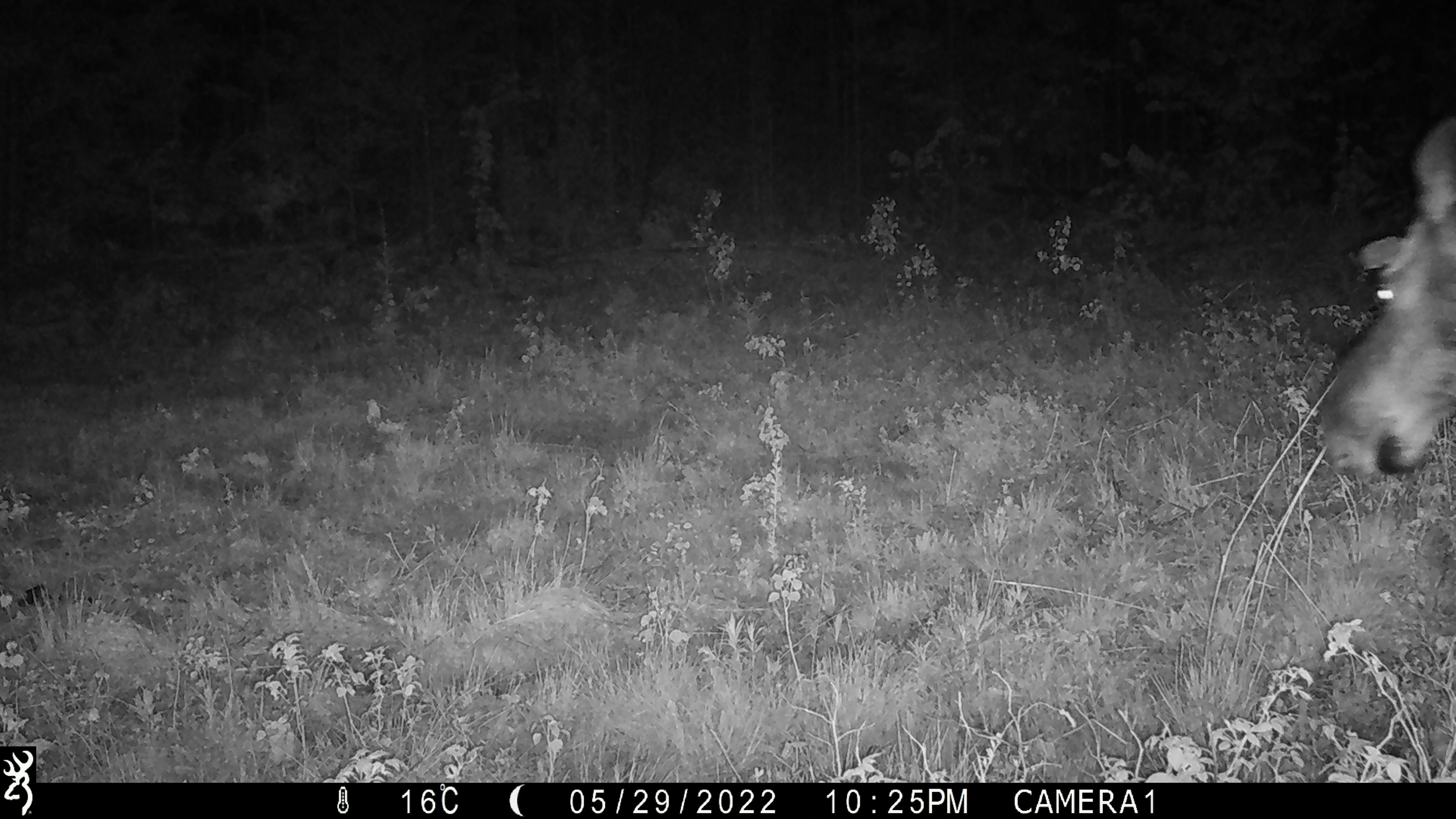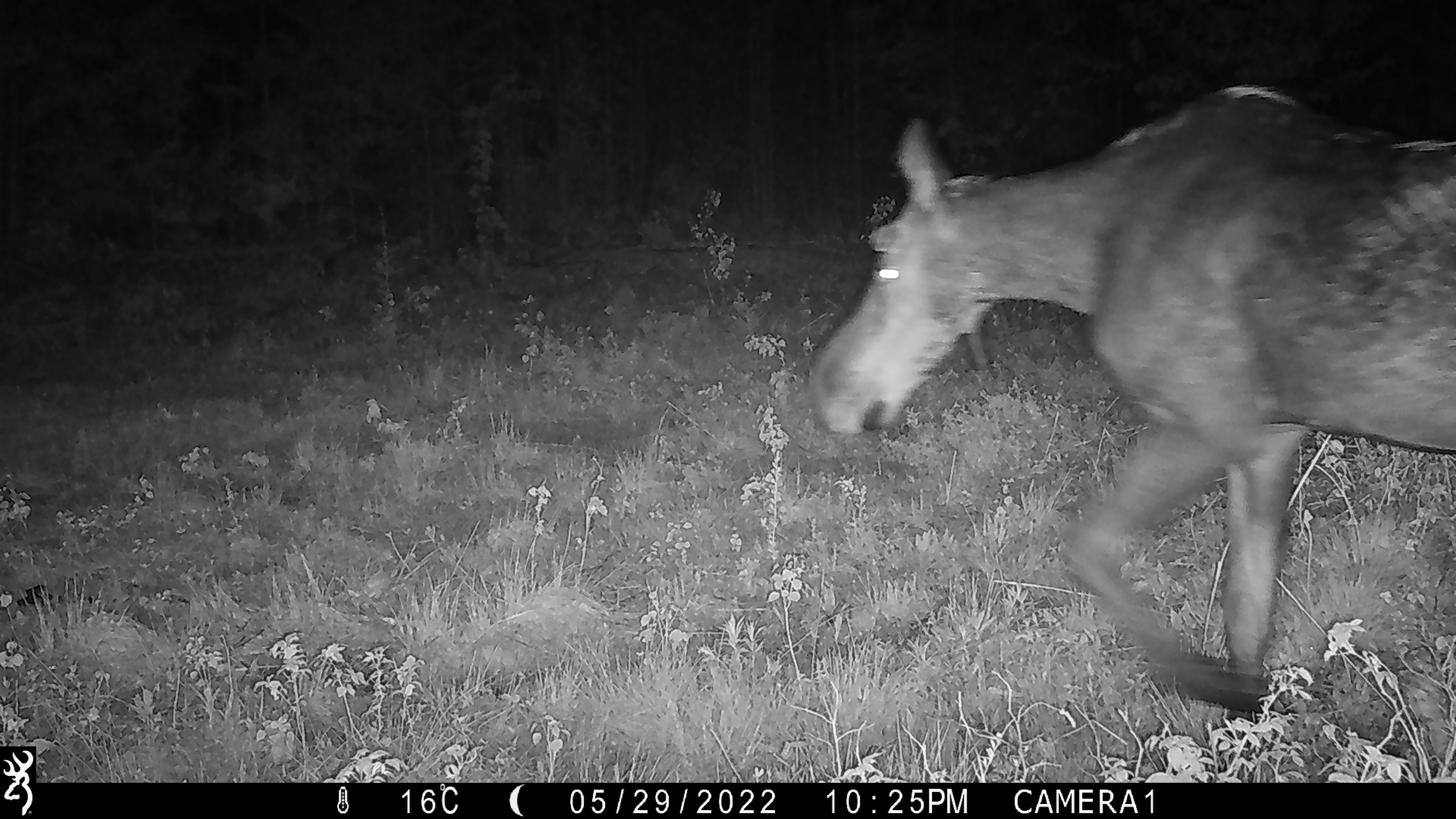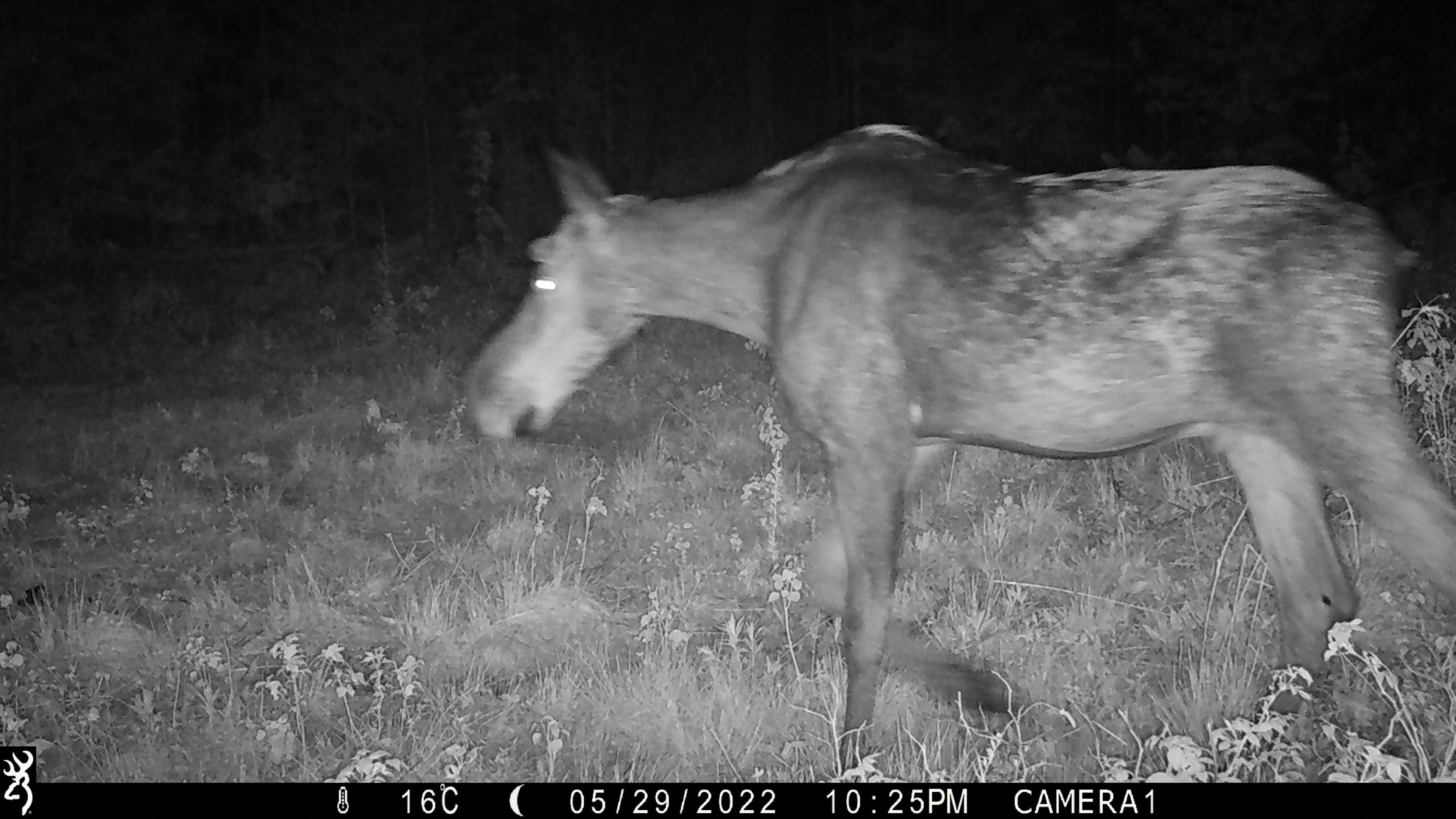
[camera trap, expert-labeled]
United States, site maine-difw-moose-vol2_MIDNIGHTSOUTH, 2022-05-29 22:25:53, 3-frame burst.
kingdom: Animalia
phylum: Chordata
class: Mammalia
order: Artiodactyla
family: Cervidae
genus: Alces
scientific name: Alces alces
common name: moose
Moose (Alces alces).